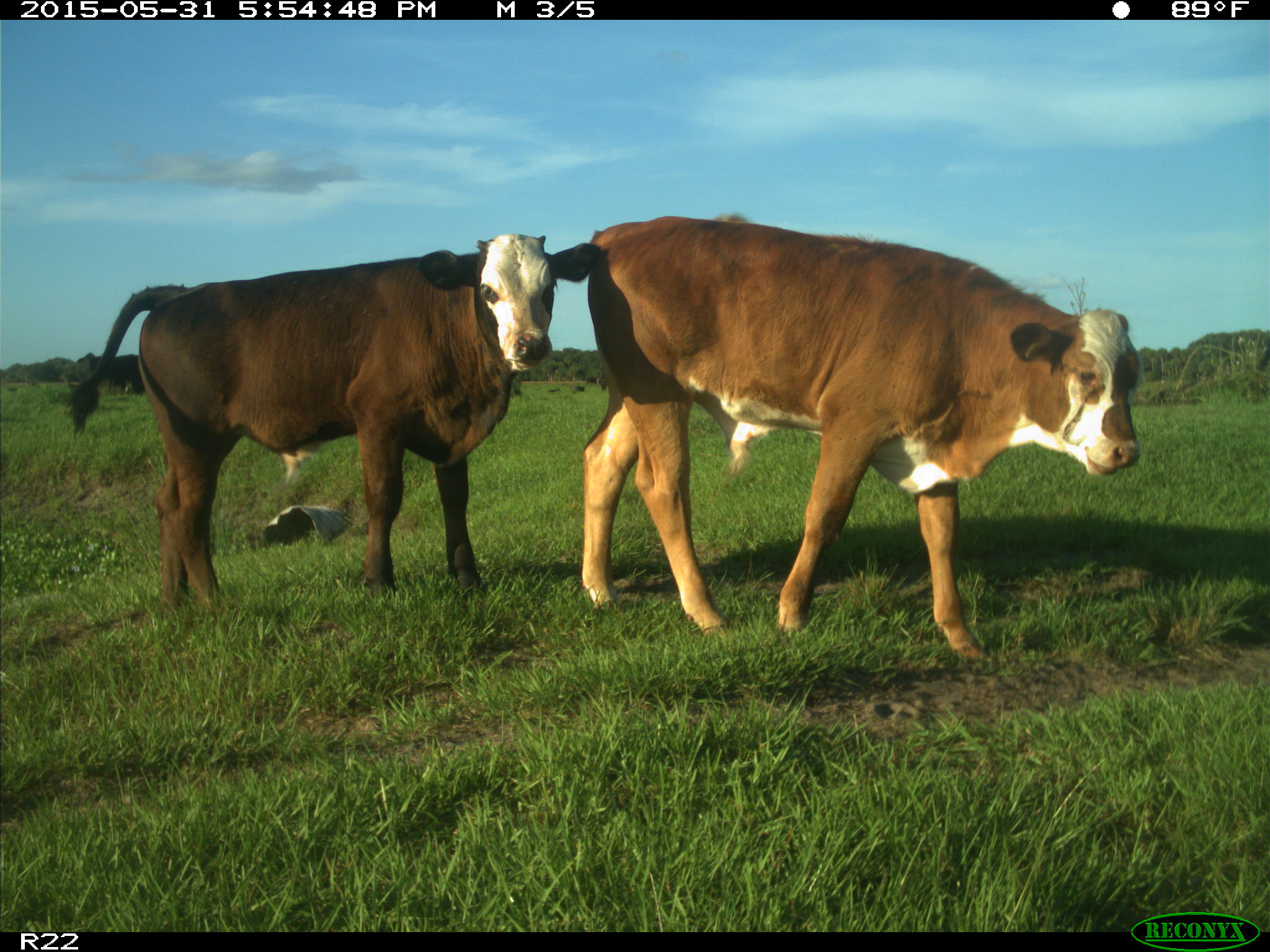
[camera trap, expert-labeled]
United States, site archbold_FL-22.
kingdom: Animalia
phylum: Chordata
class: Mammalia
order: Artiodactyla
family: Bovidae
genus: Bos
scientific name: Bos taurus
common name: domestic cow